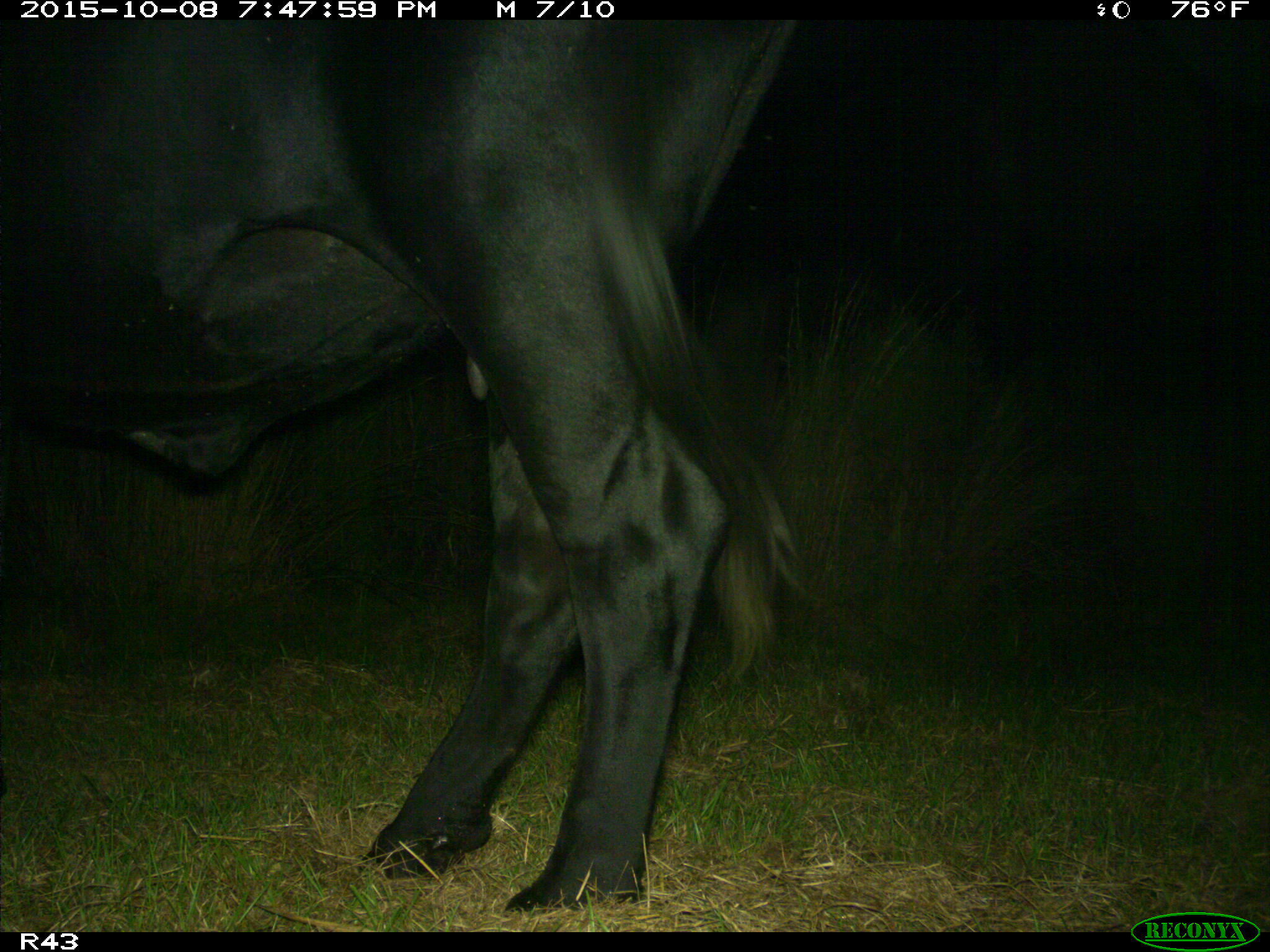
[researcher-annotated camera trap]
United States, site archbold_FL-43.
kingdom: Animalia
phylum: Chordata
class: Mammalia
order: Artiodactyla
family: Bovidae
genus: Bos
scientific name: Bos taurus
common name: domestic cow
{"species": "Bos taurus (domestic cow)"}